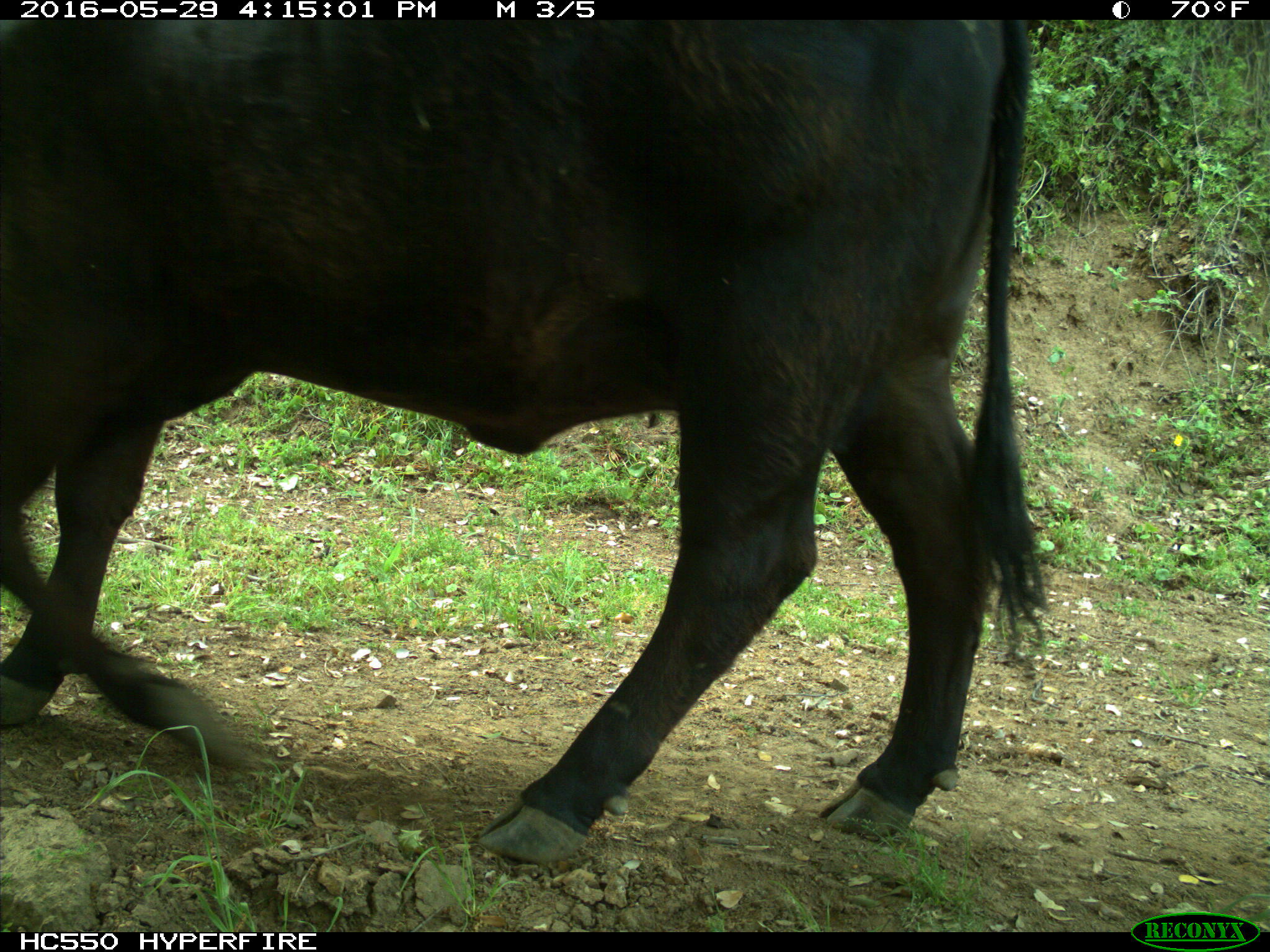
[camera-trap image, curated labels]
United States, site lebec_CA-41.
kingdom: Animalia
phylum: Chordata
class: Mammalia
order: Artiodactyla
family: Bovidae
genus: Bos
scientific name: Bos taurus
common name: domestic cow